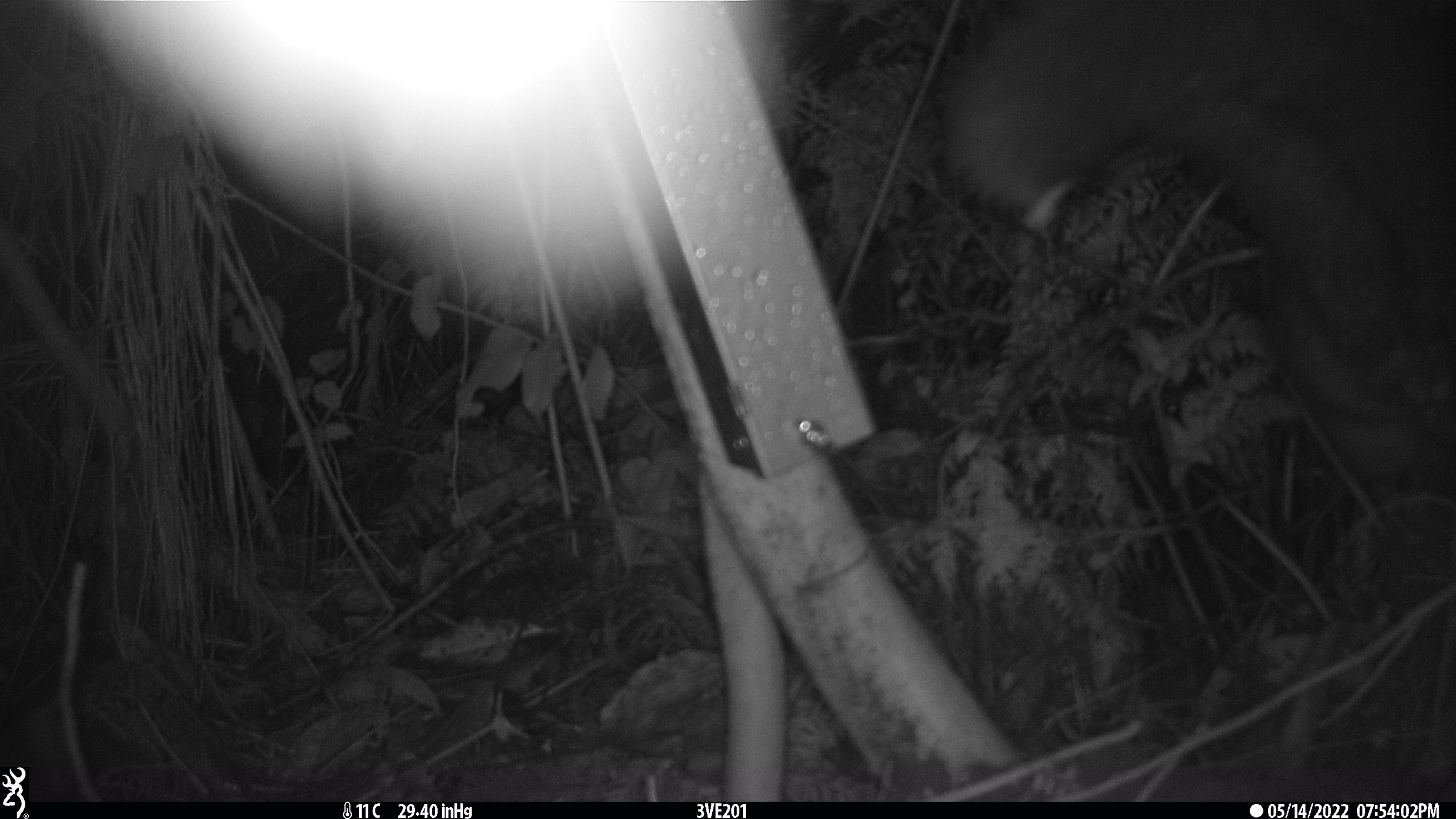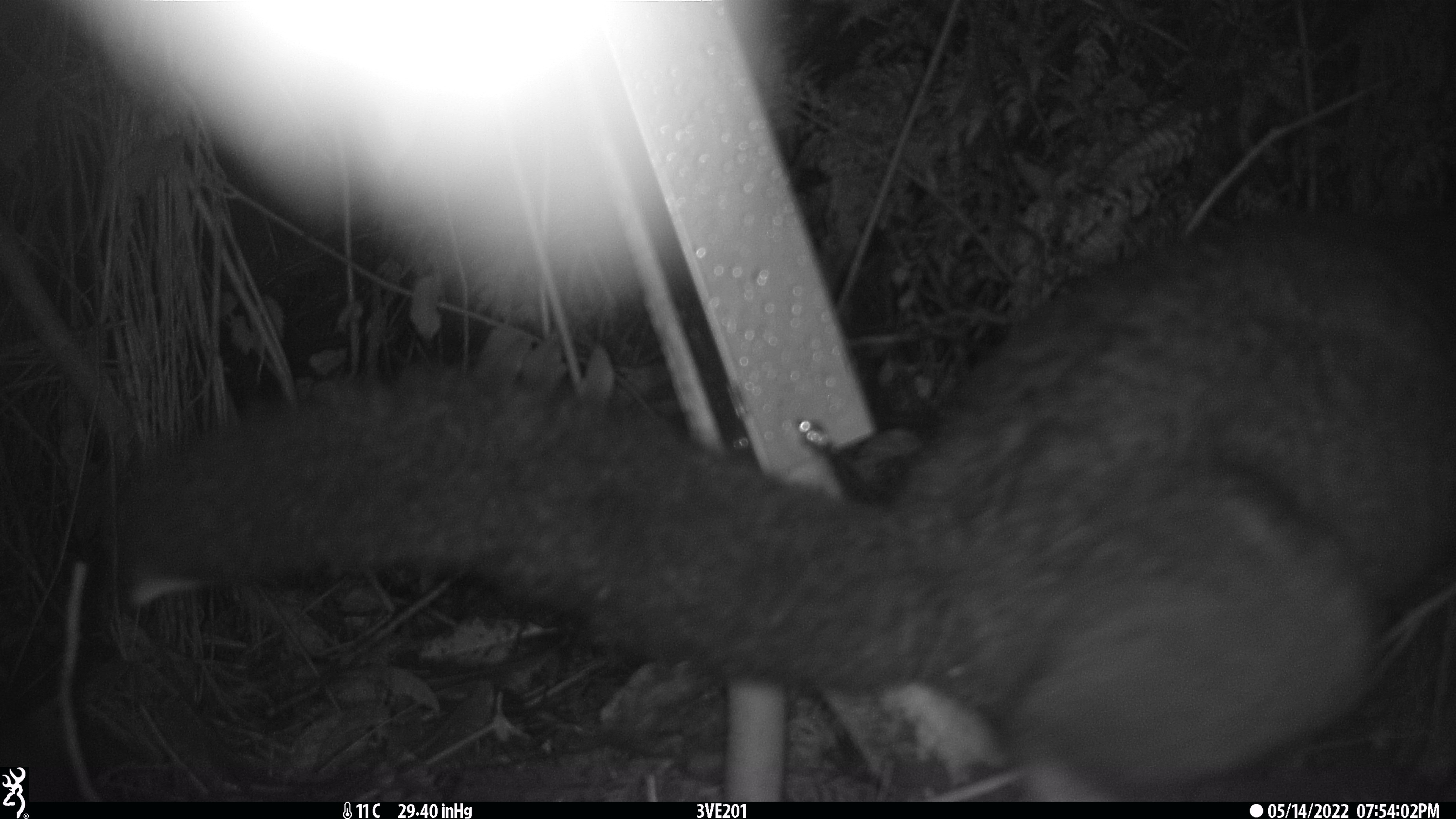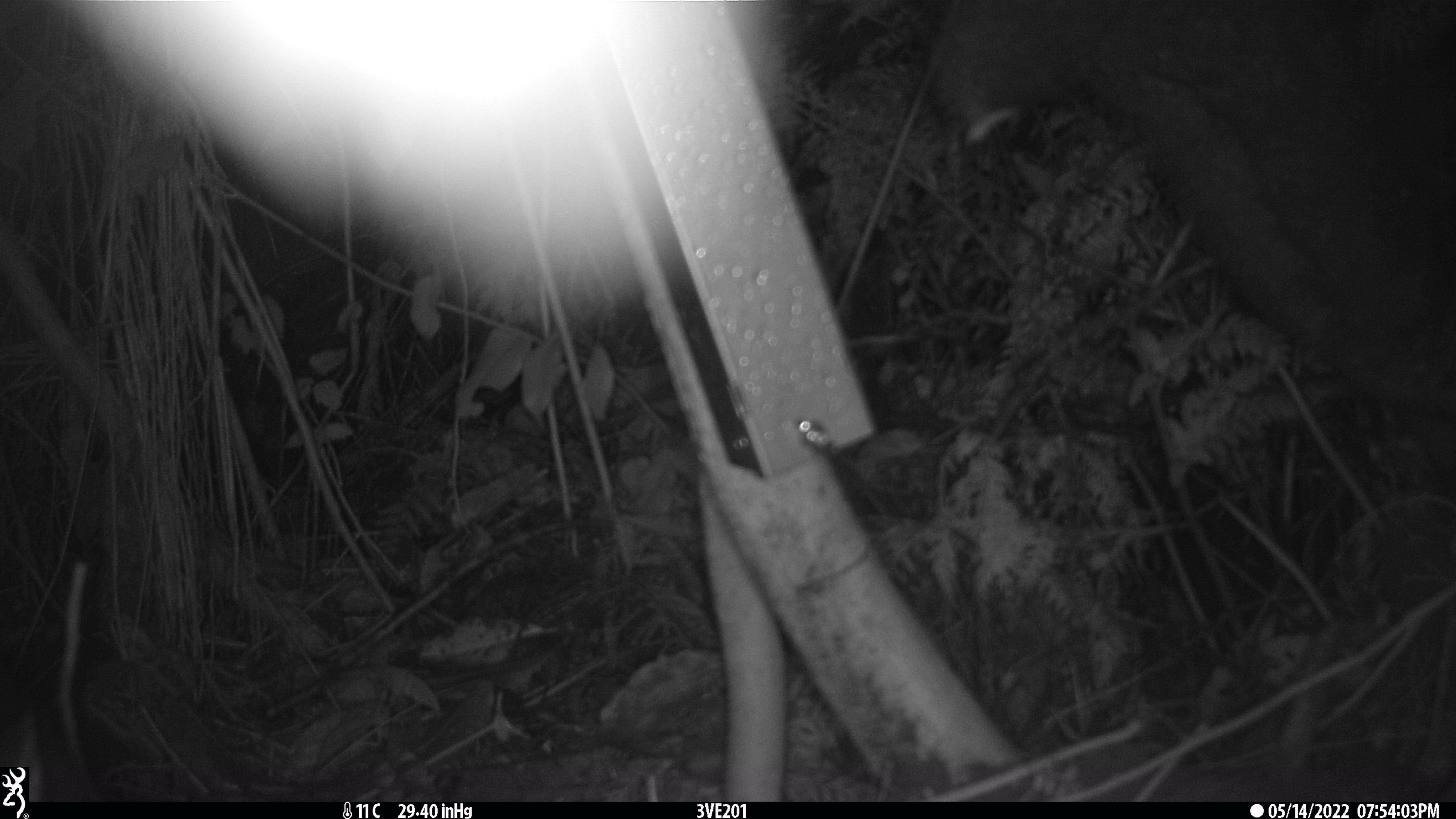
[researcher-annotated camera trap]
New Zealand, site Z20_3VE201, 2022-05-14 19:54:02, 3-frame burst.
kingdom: Animalia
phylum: Chordata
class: Mammalia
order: Diprotodontia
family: Phalangeridae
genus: Trichosurus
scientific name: Trichosurus vulpecula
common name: common brushtail possum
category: possum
Possum (common brushtail possum) (Trichosurus vulpecula).